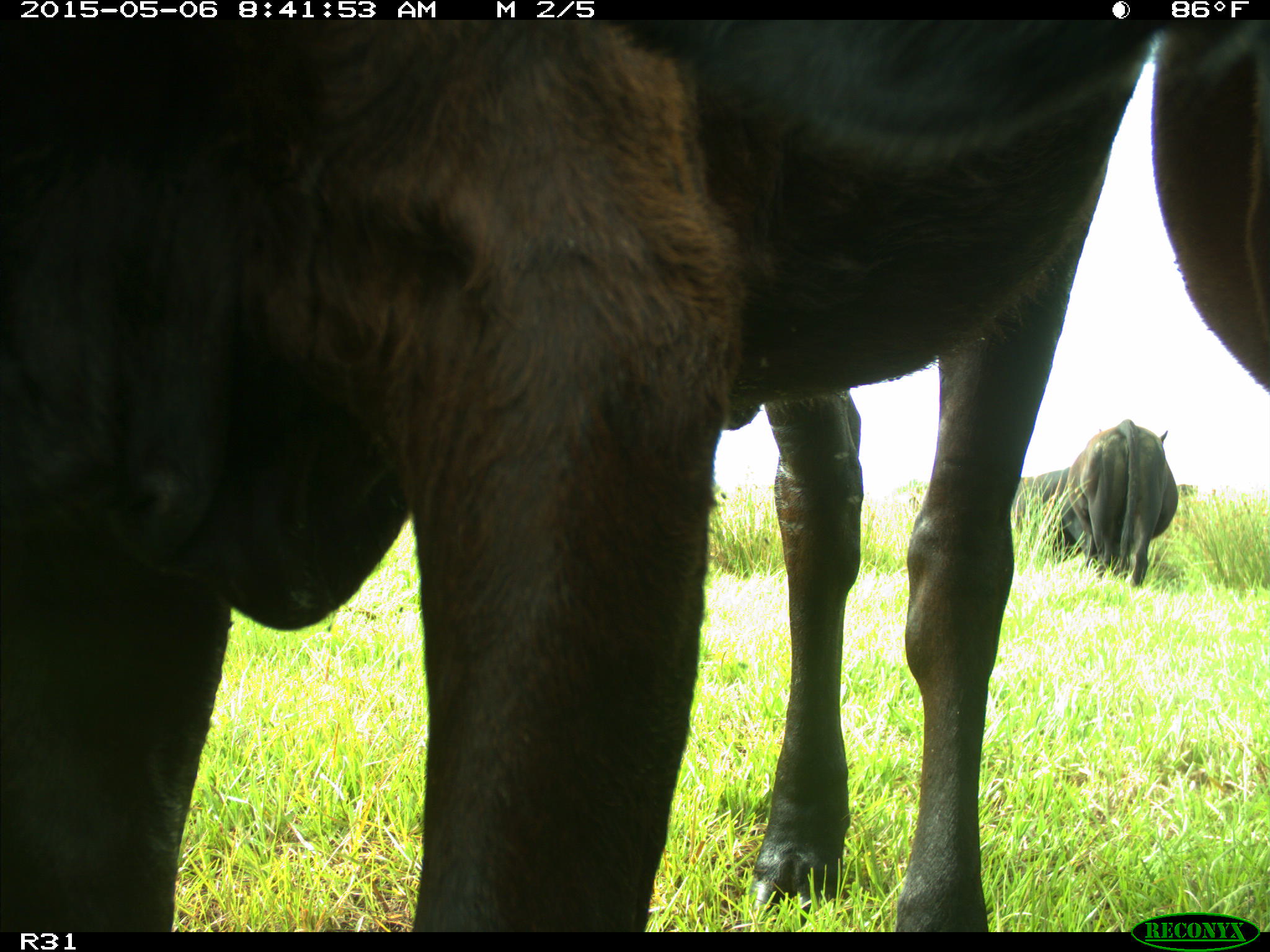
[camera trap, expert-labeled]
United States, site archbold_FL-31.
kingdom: Animalia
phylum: Chordata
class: Mammalia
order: Artiodactyla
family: Bovidae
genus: Bos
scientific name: Bos taurus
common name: domestic cow